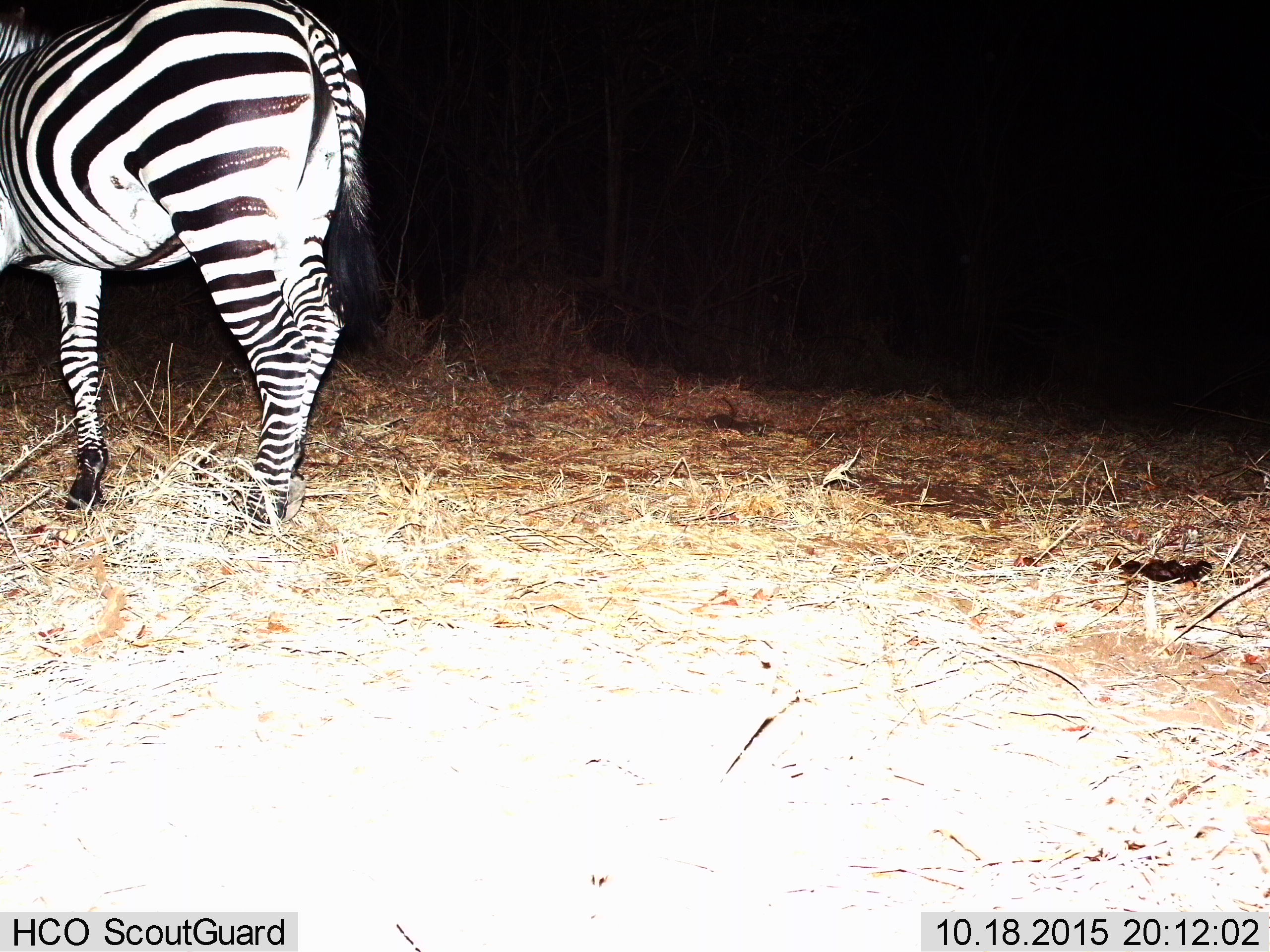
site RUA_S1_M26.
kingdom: Animalia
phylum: Chordata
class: Mammalia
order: Perissodactyla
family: Equidae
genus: Equus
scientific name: Equus quagga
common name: plains zebra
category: zebraplains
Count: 1.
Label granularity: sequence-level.